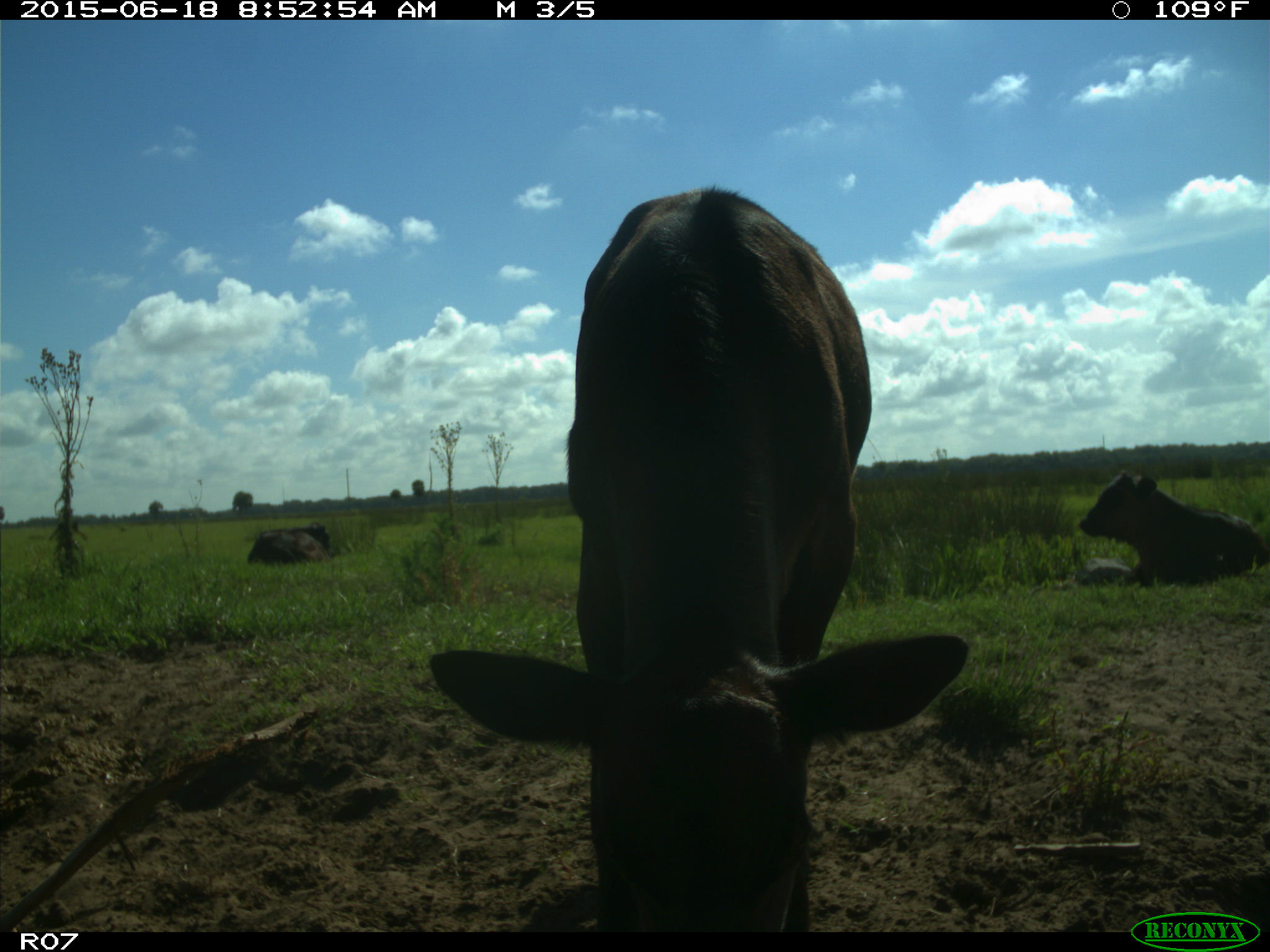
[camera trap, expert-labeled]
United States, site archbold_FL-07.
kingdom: Animalia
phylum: Chordata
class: Mammalia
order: Artiodactyla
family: Bovidae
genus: Bos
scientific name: Bos taurus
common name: domestic cow